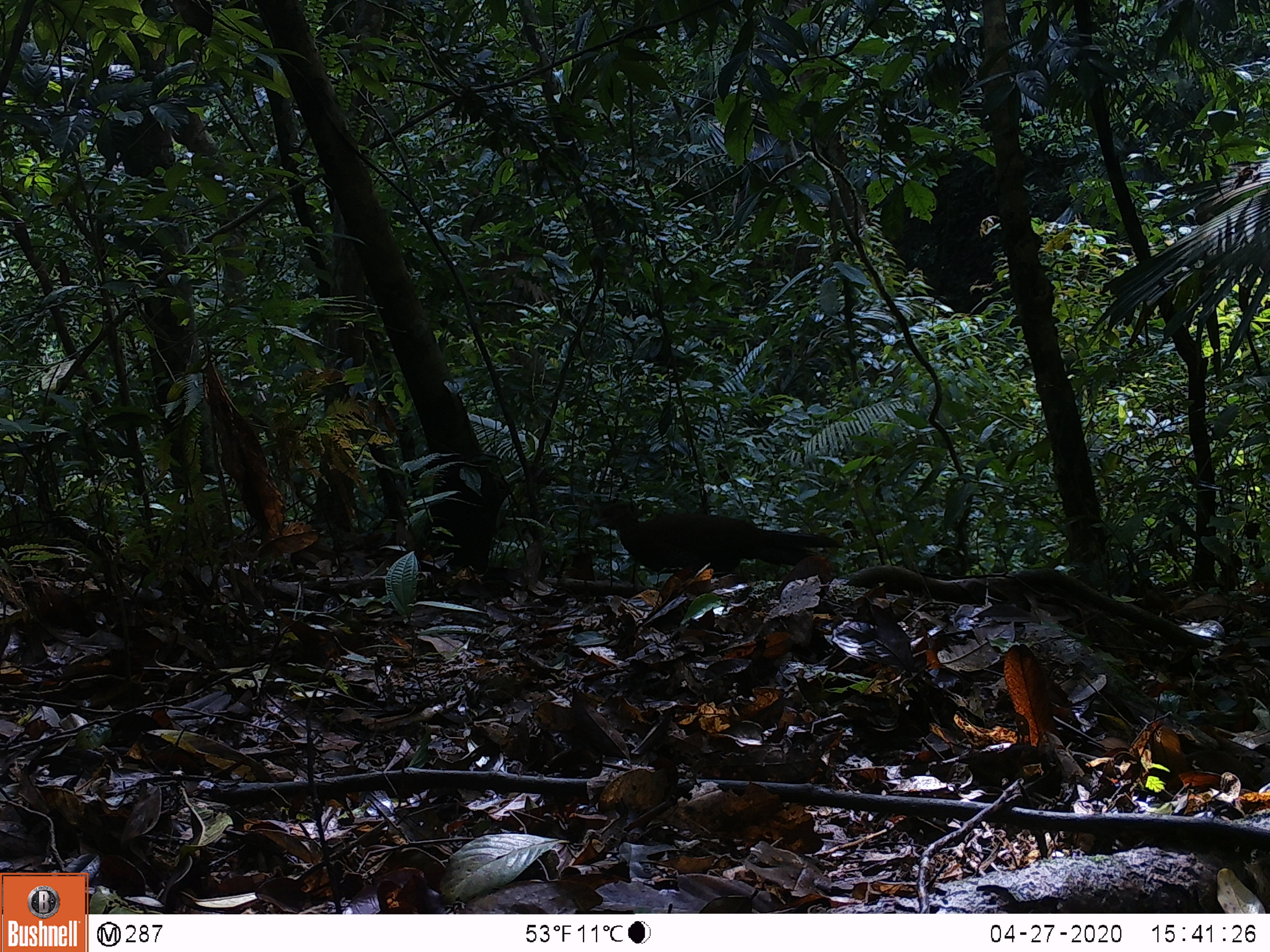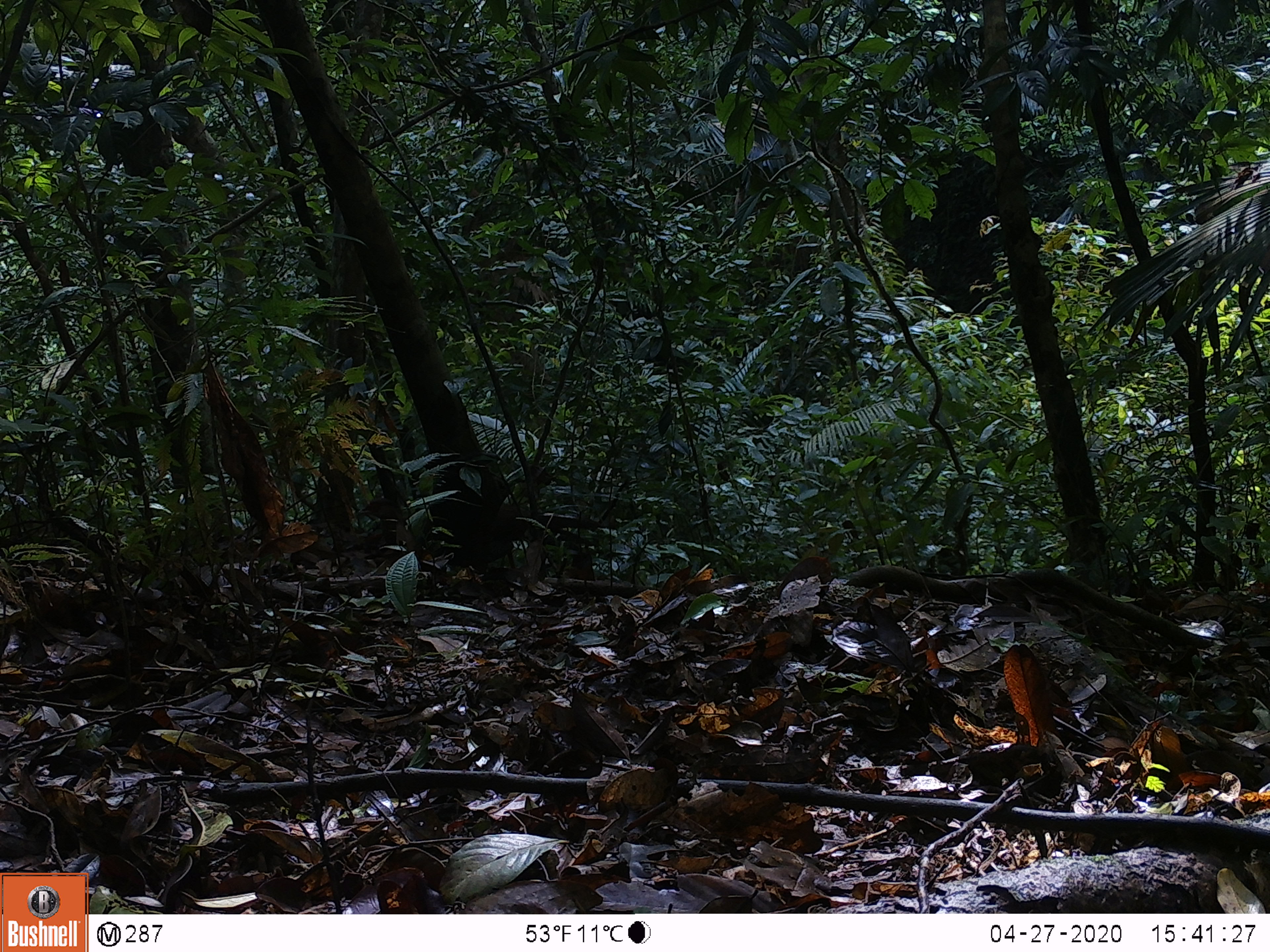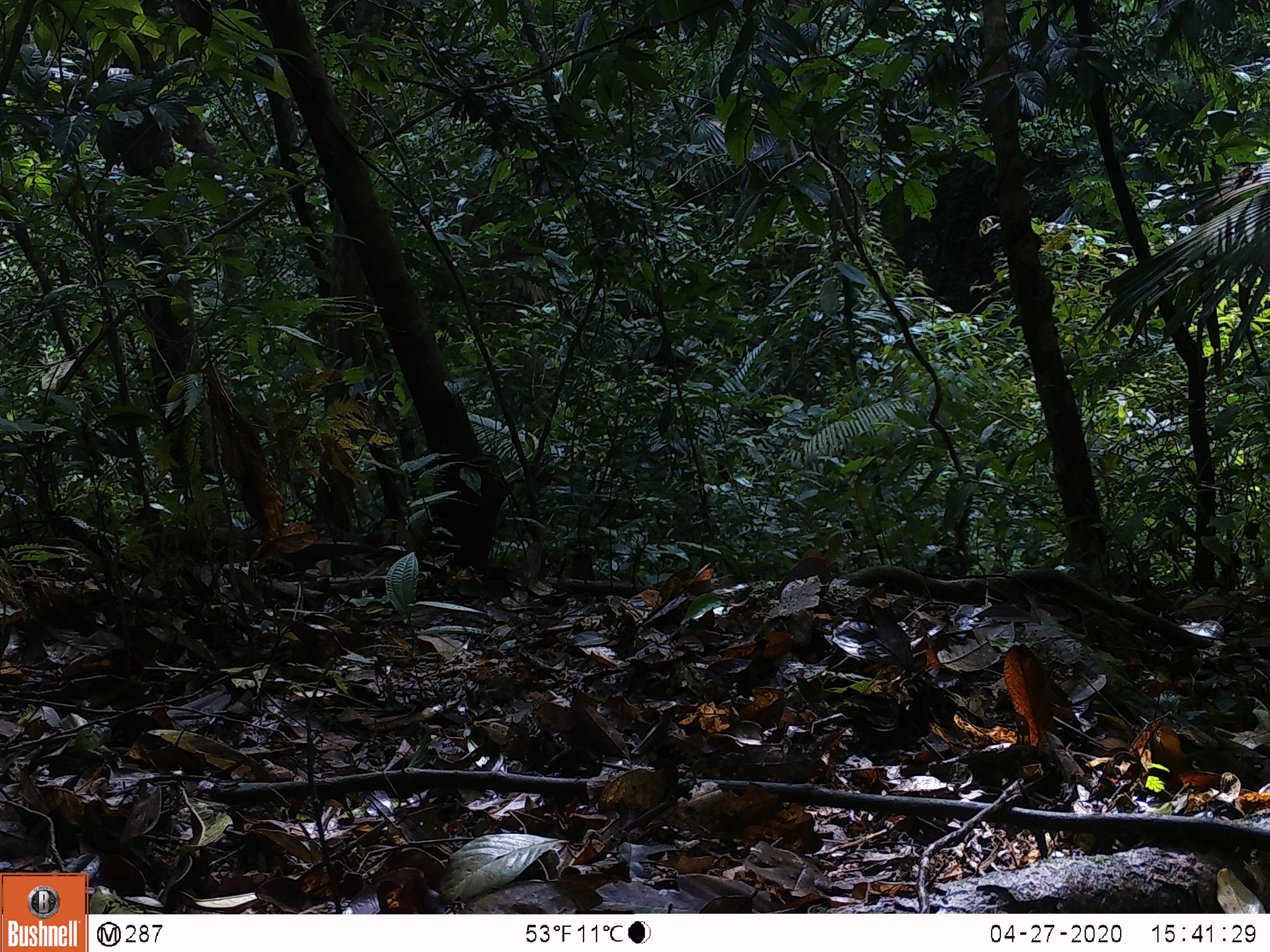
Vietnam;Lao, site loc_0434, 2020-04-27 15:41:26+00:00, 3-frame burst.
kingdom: Animalia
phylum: Chordata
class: Aves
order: Galliformes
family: Phasianidae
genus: Lophura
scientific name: Lophura nycthemera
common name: silver pheasant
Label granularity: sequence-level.